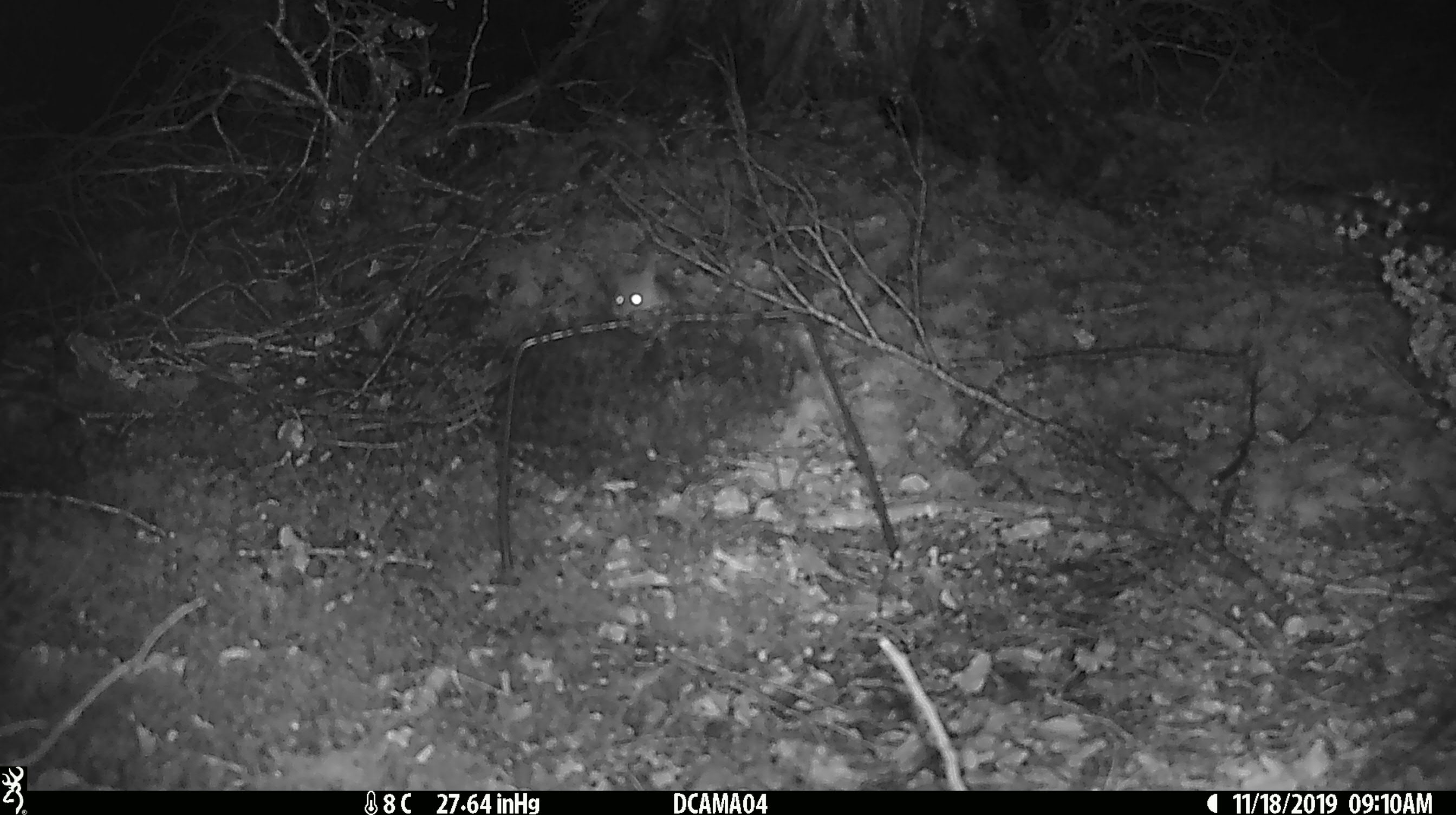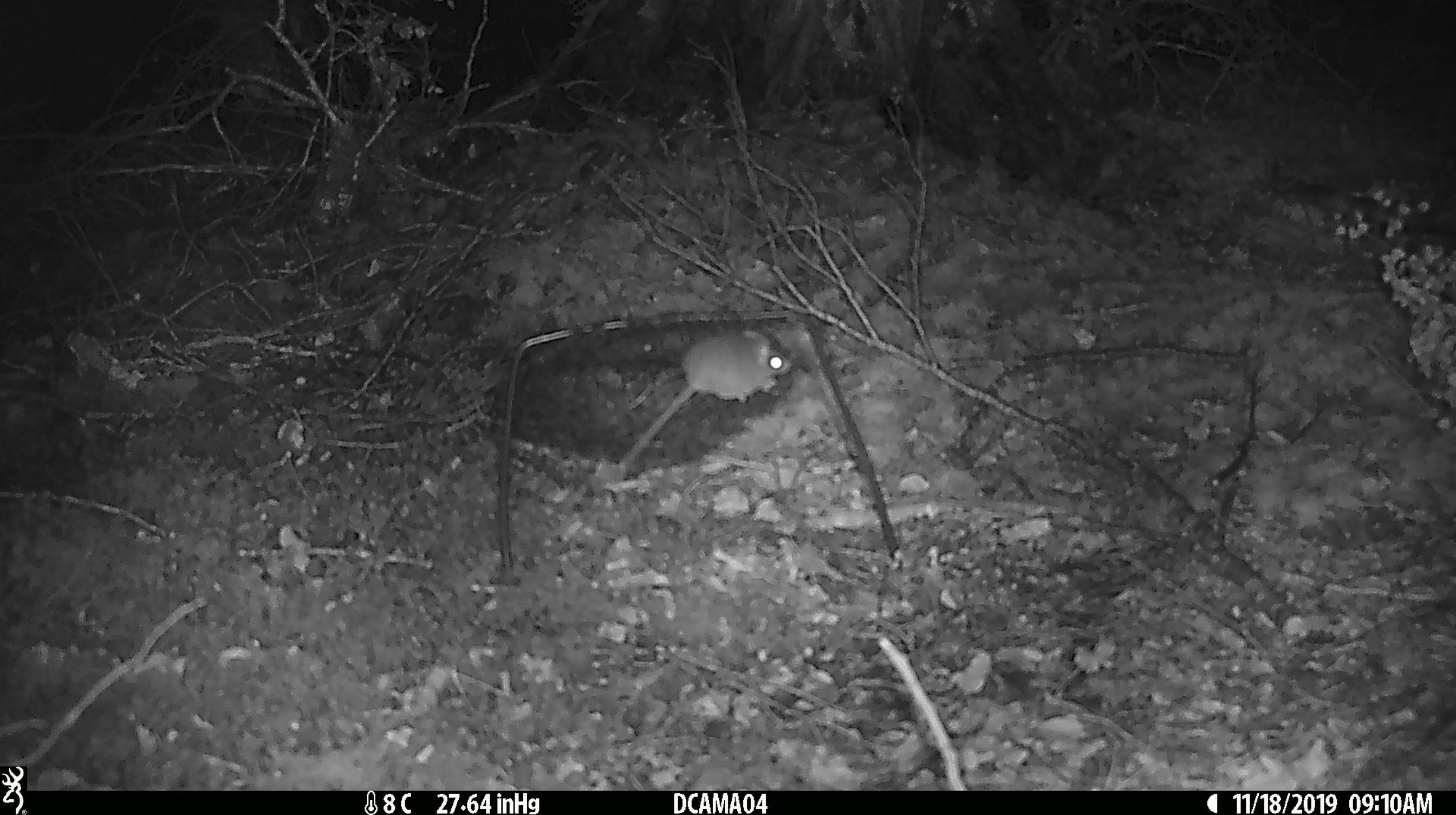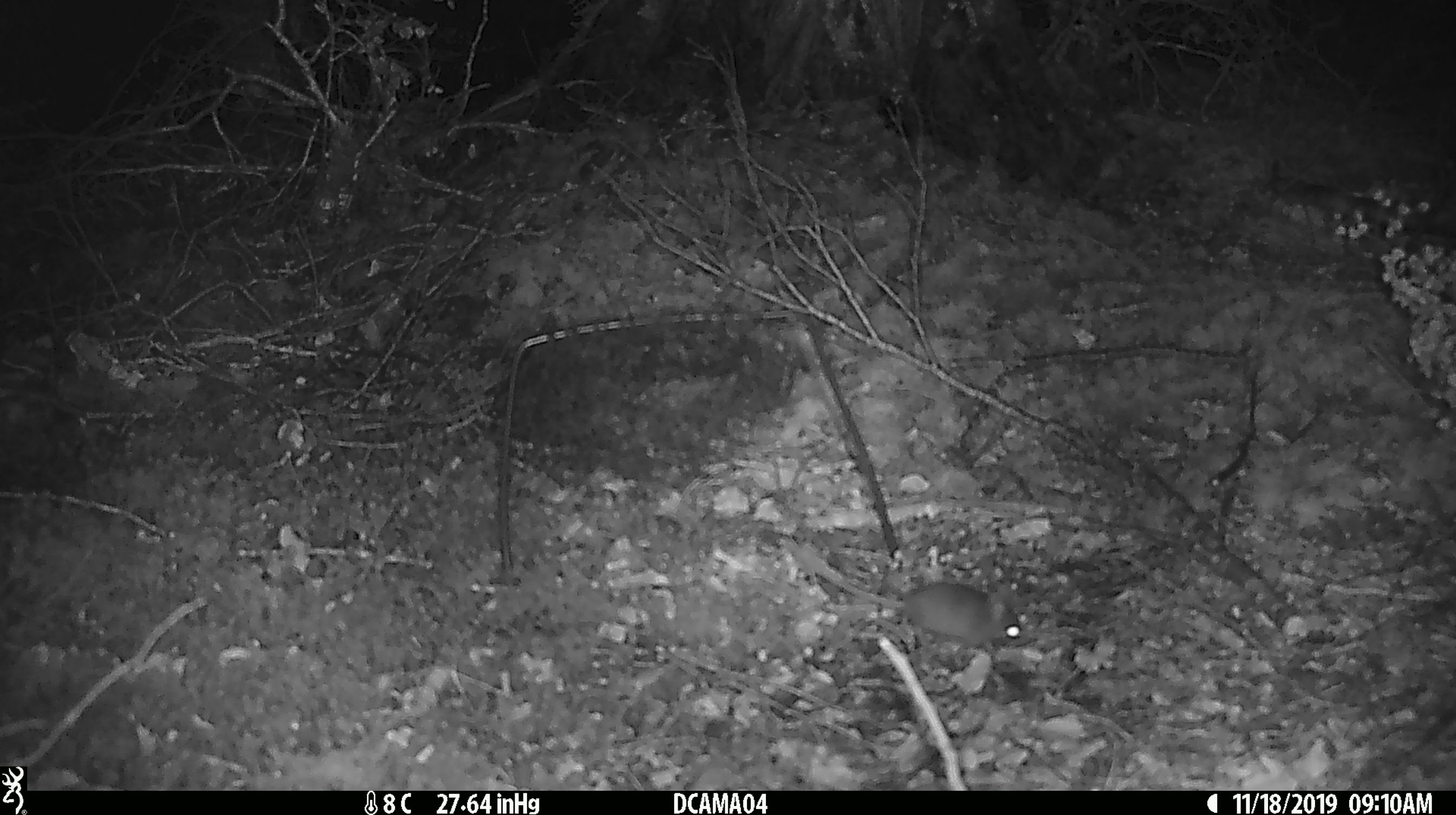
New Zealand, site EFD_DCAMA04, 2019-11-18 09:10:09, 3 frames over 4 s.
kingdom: Animalia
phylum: Chordata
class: Mammalia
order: Rodentia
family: Muridae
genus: Mus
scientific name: Mus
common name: mouse